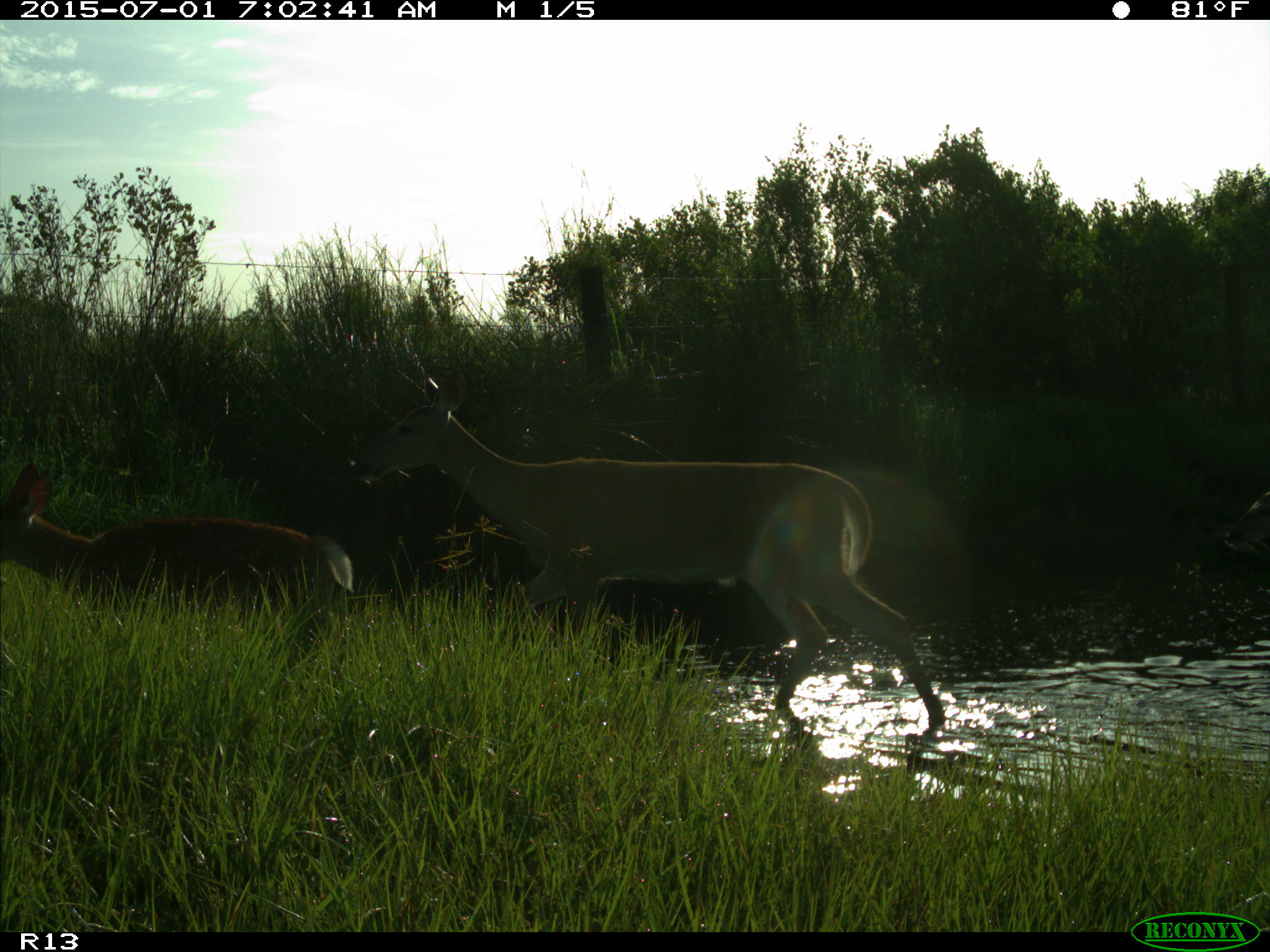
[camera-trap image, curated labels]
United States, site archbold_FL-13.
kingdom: Animalia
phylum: Chordata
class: Mammalia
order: Artiodactyla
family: Cervidae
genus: Odocoileus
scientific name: Odocoileus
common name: deer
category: unidentified deer